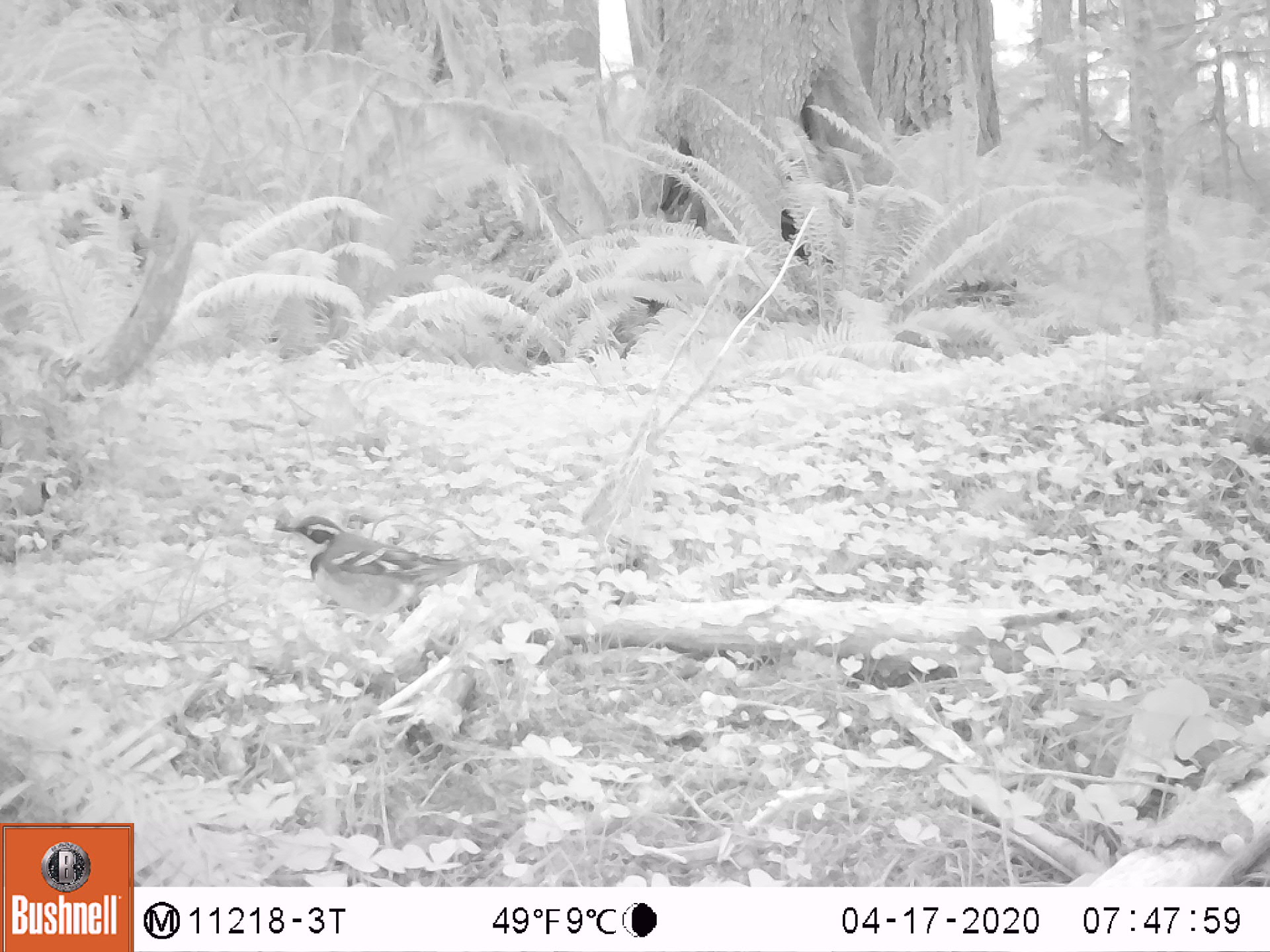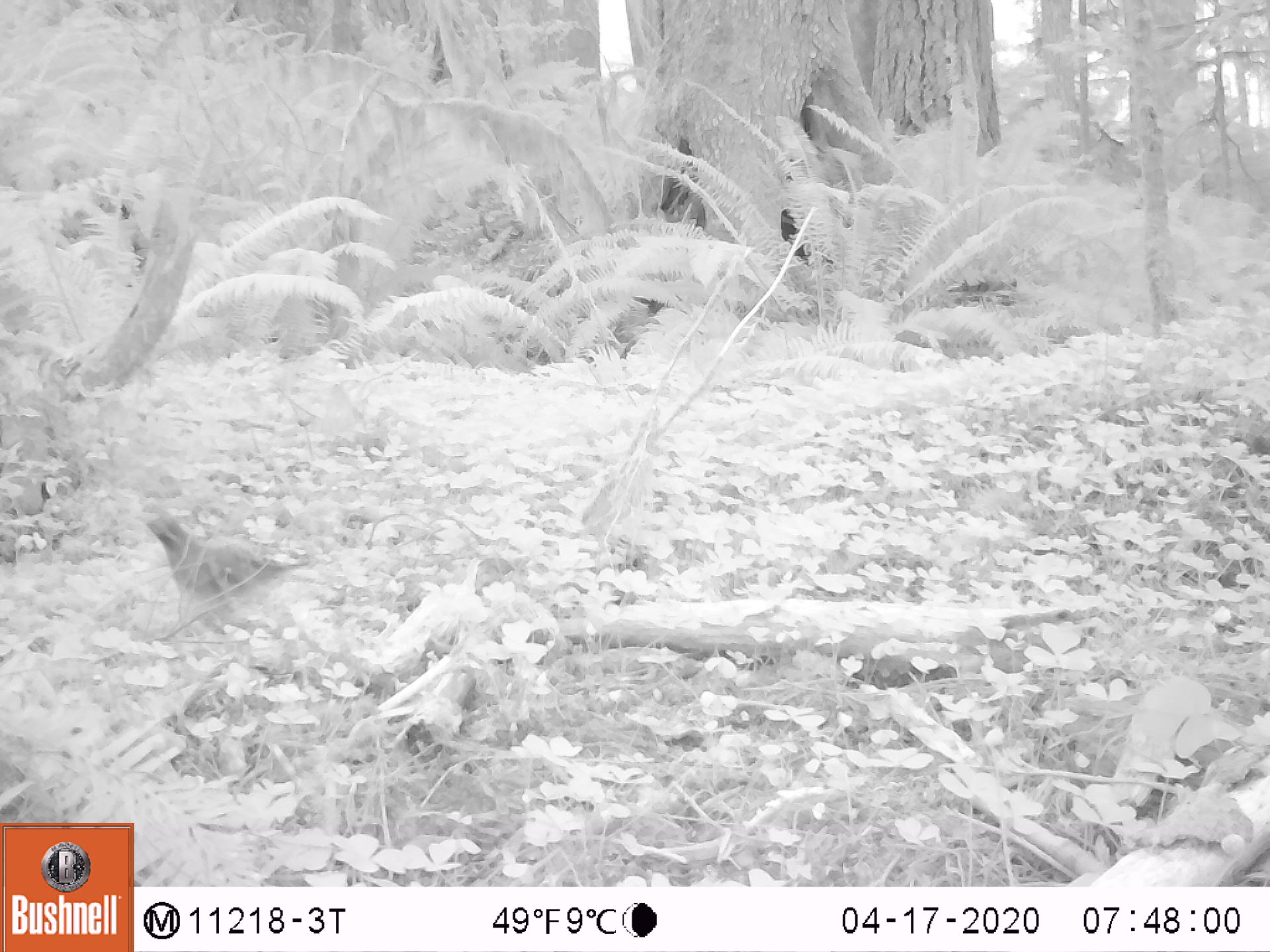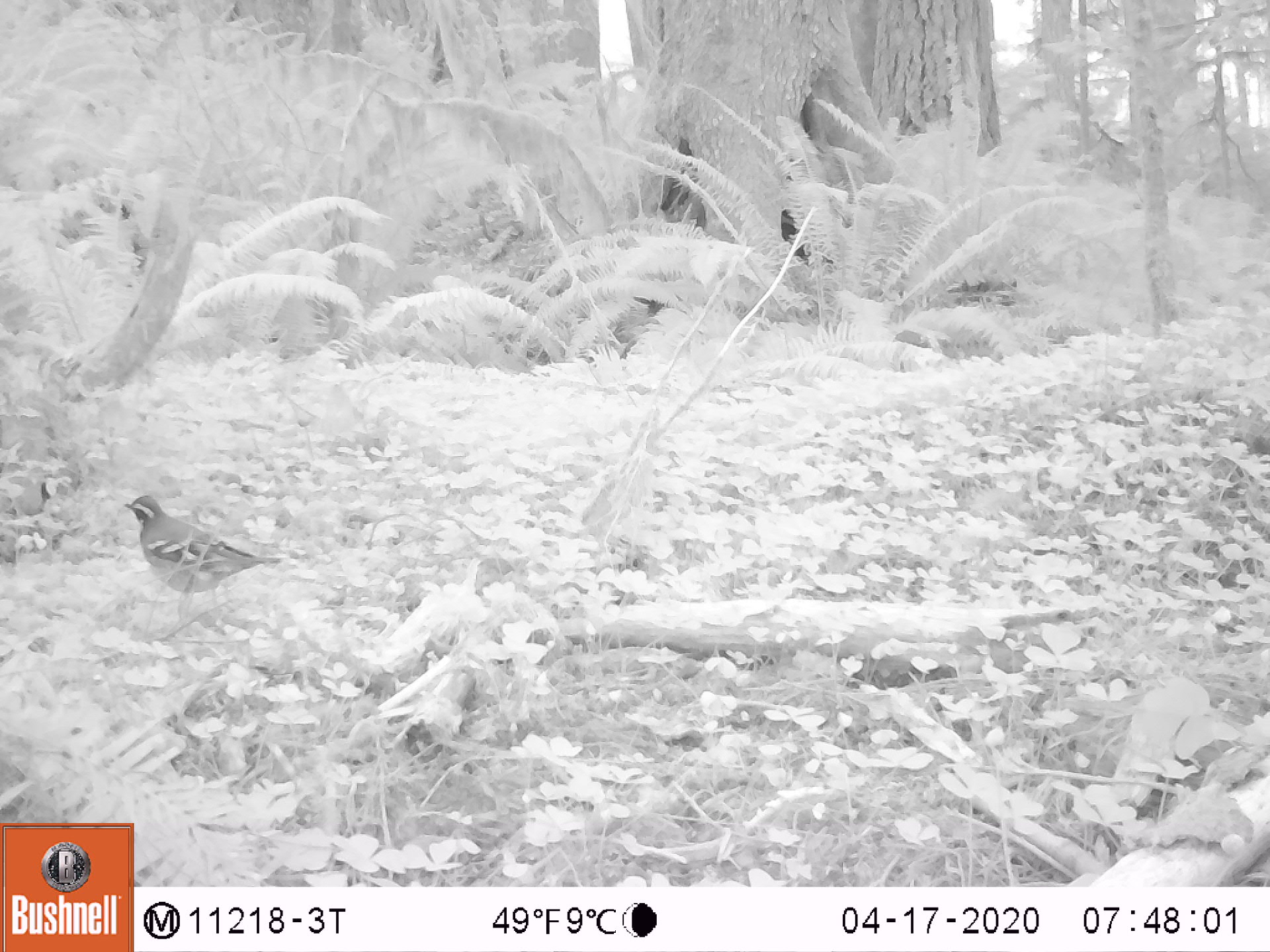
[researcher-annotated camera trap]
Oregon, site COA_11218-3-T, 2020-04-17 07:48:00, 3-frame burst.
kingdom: Animalia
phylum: Chordata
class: Aves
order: Passeriformes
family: Turdidae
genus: Ixoreus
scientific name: Ixoreus naevius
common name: varied thrush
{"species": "varied thrush (Ixoreus naevius)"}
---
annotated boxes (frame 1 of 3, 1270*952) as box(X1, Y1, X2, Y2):
varied thrush: box(277, 513, 490, 622)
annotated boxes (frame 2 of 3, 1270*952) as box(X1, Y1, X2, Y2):
varied thrush: box(143, 515, 297, 611)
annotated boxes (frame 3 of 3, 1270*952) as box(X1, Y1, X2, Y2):
varied thrush: box(122, 492, 283, 603)